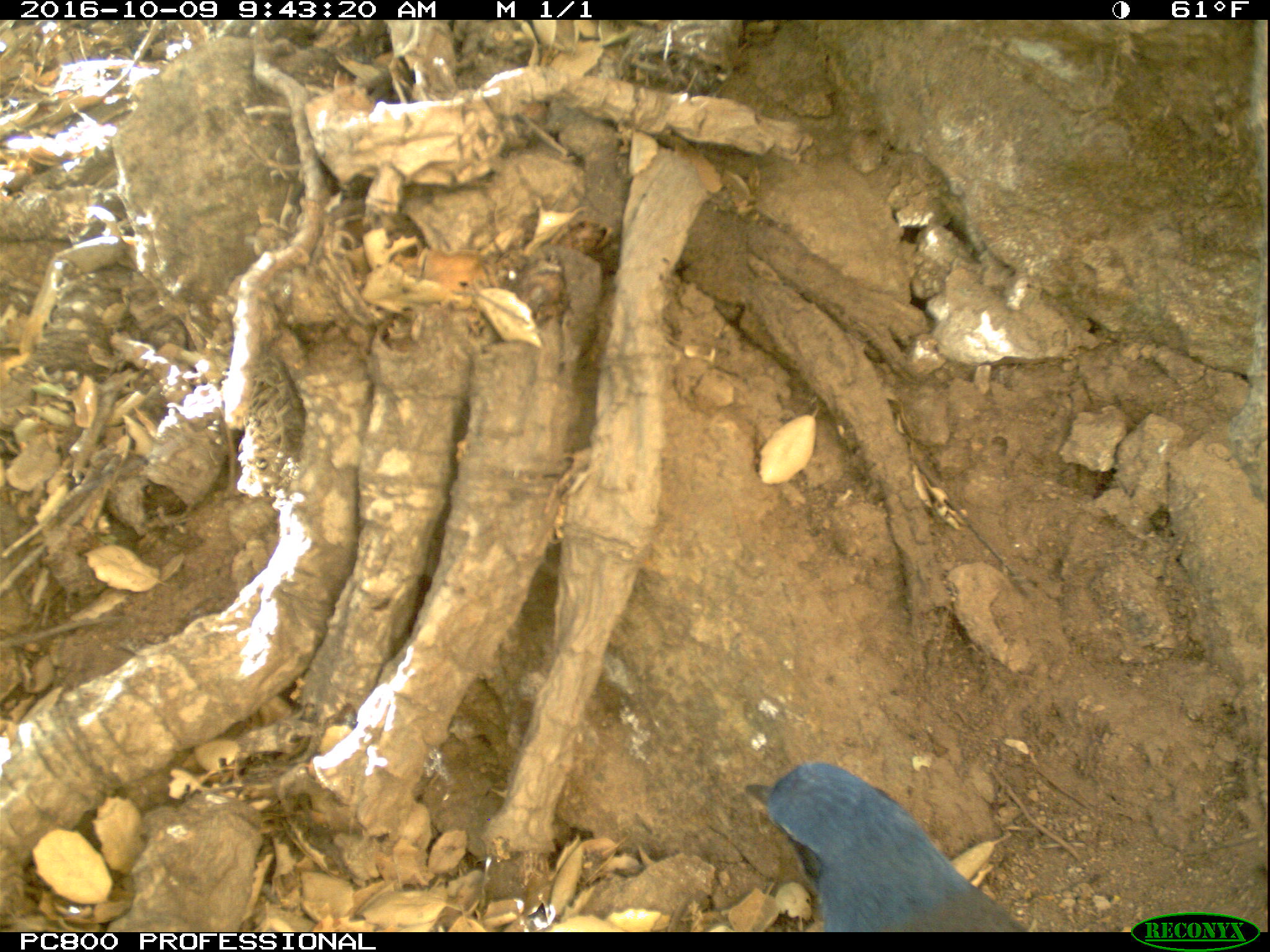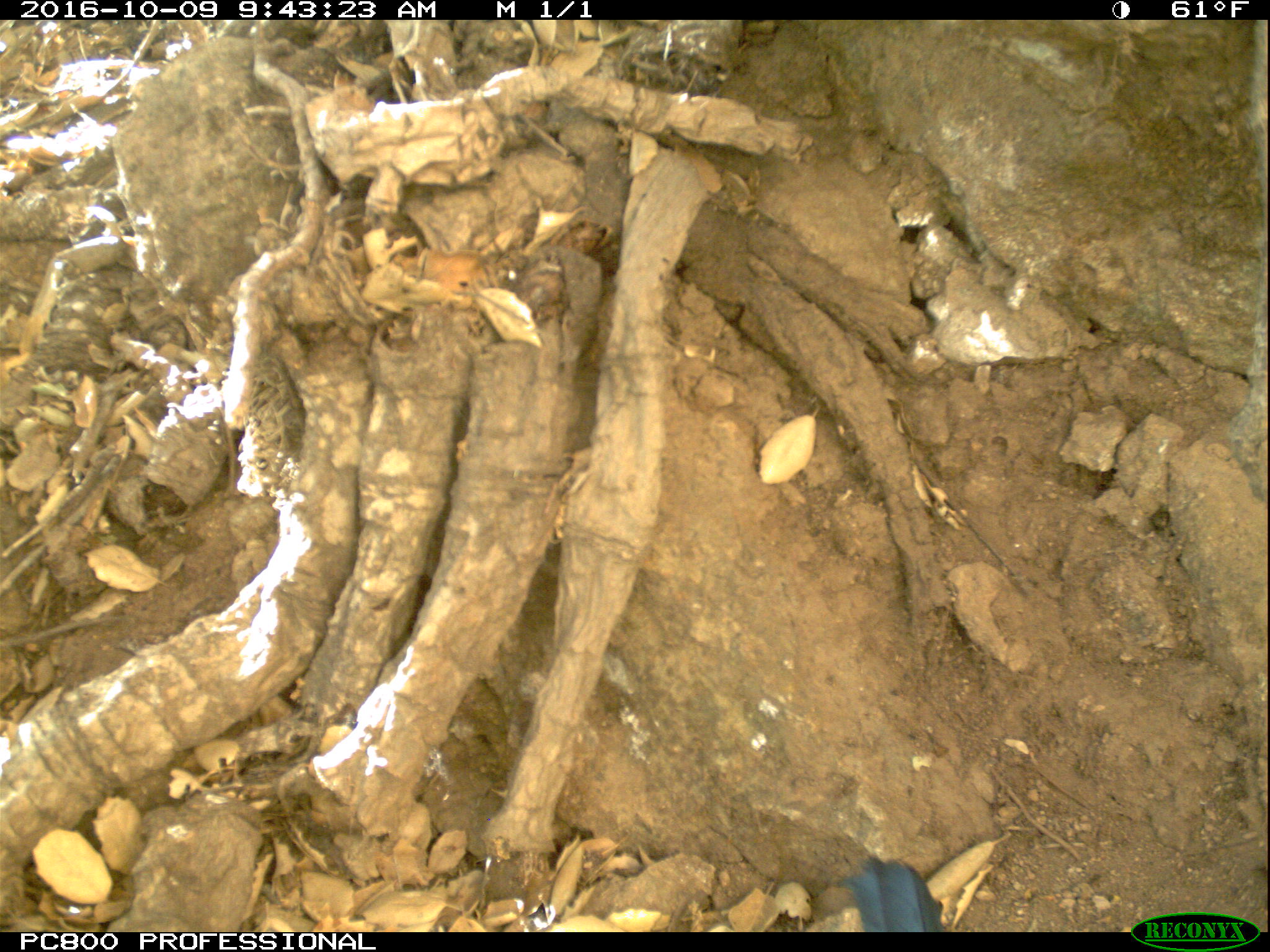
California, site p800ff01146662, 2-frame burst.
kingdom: Animalia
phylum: Chordata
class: Aves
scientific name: Aves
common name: bird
Bird (Aves).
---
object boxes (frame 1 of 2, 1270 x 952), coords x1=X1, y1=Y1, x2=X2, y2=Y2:
bird: x1=745, y1=762, x2=1028, y2=932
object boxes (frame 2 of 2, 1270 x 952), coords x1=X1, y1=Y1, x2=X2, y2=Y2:
bird: x1=846, y1=863, x2=946, y2=934